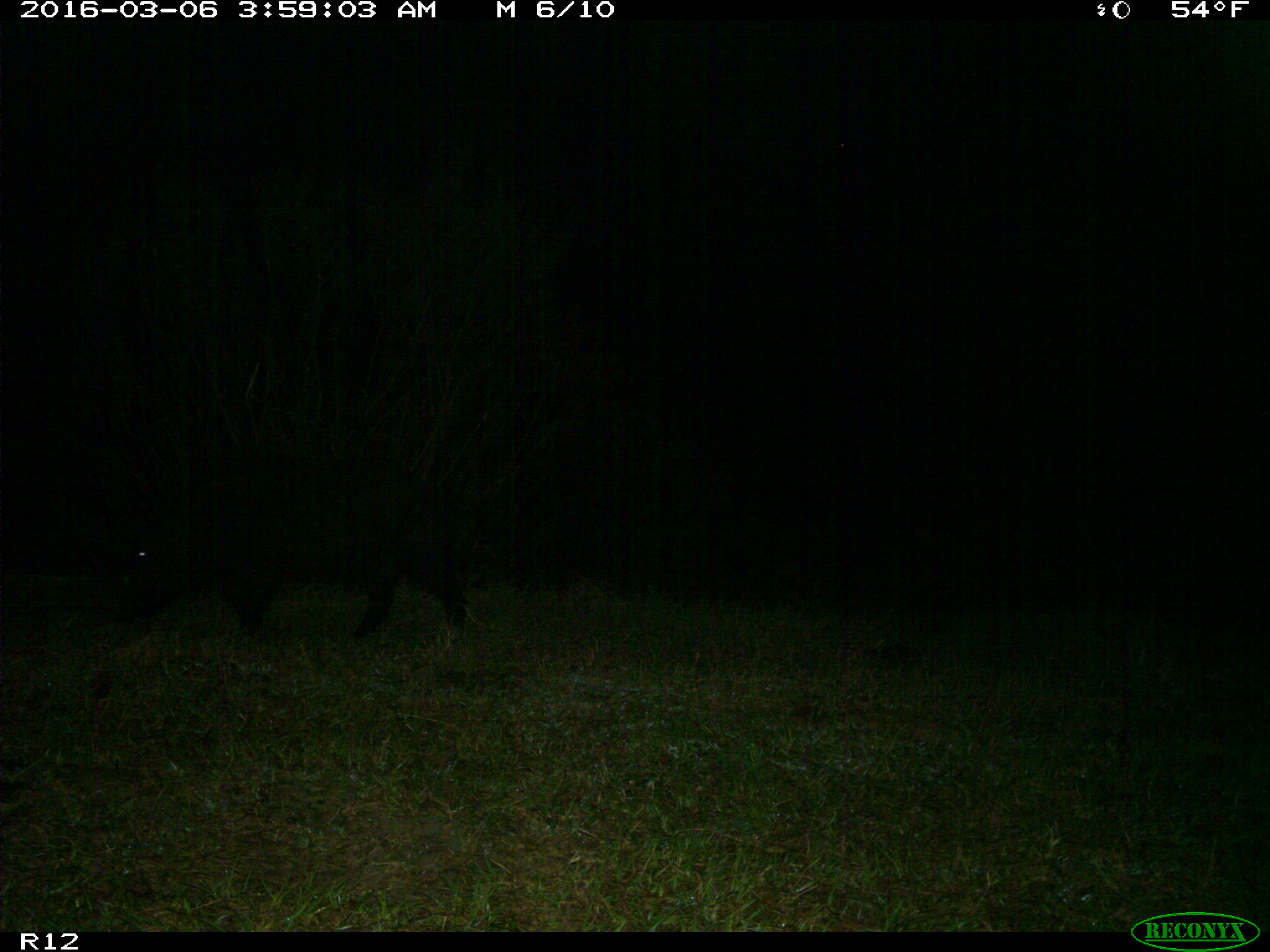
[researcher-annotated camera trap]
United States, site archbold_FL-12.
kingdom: Animalia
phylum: Chordata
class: Mammalia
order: Artiodactyla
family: Suidae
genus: Sus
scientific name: Sus scrofa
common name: wild boar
Sus scrofa (wild boar).